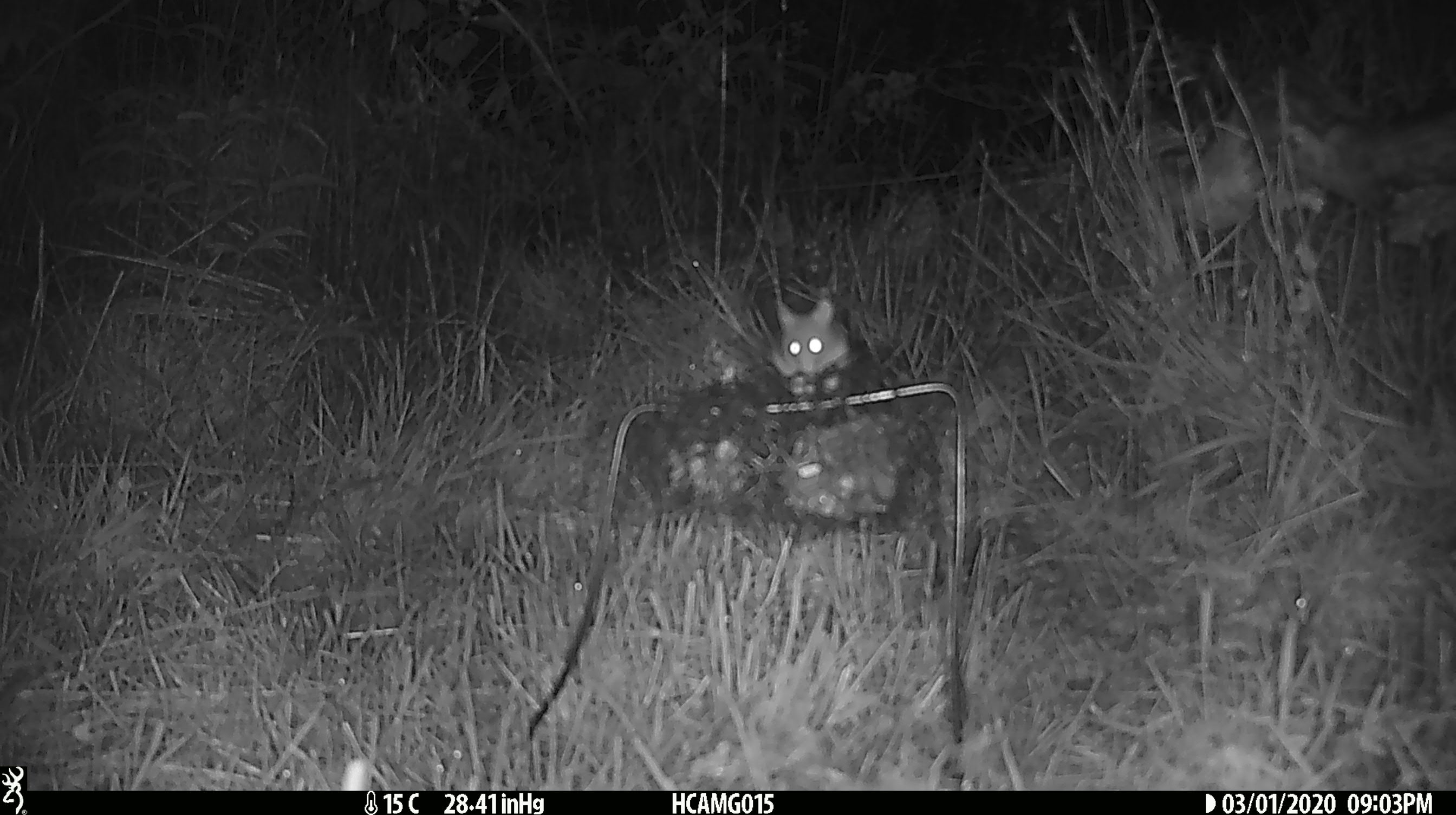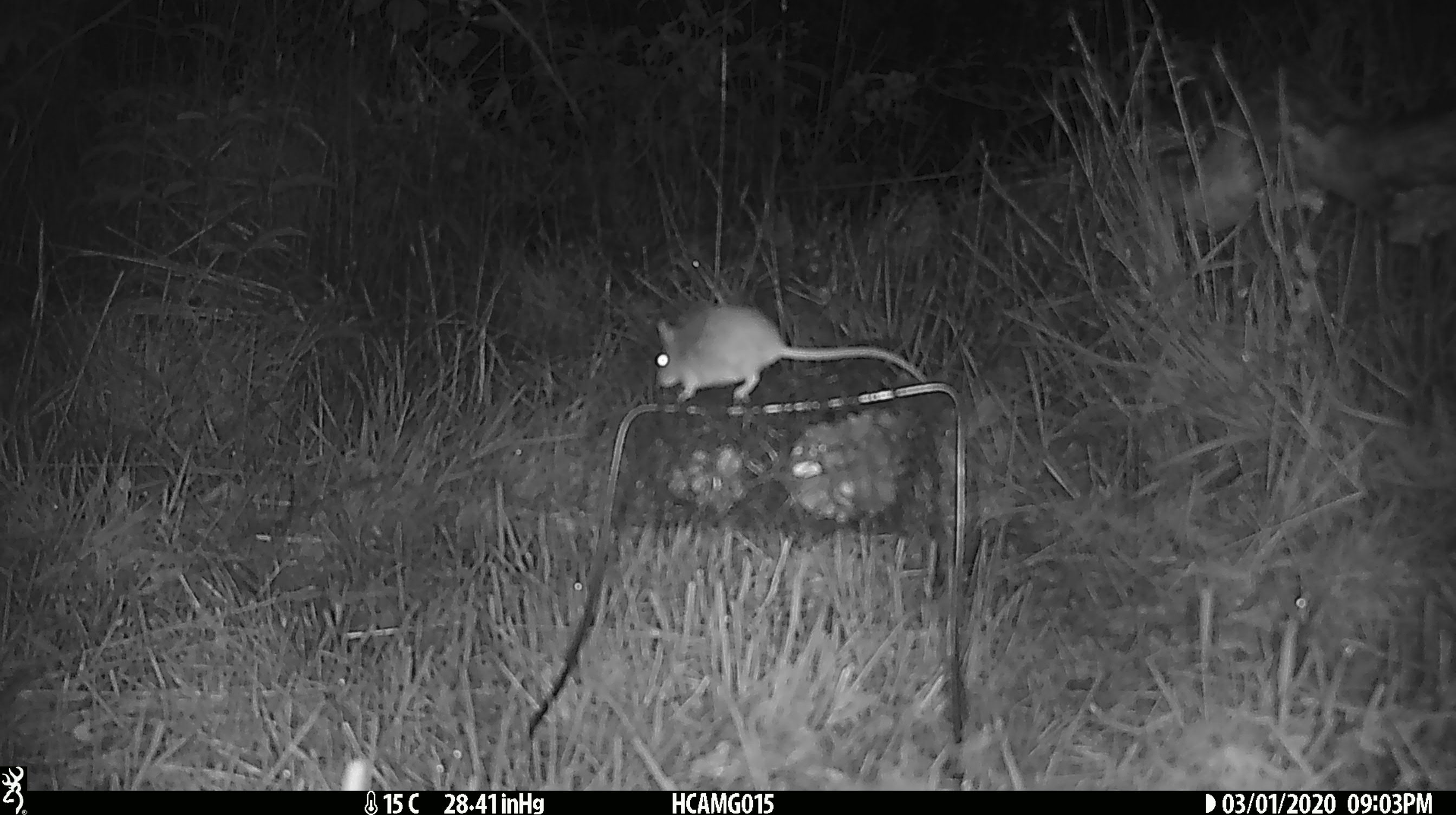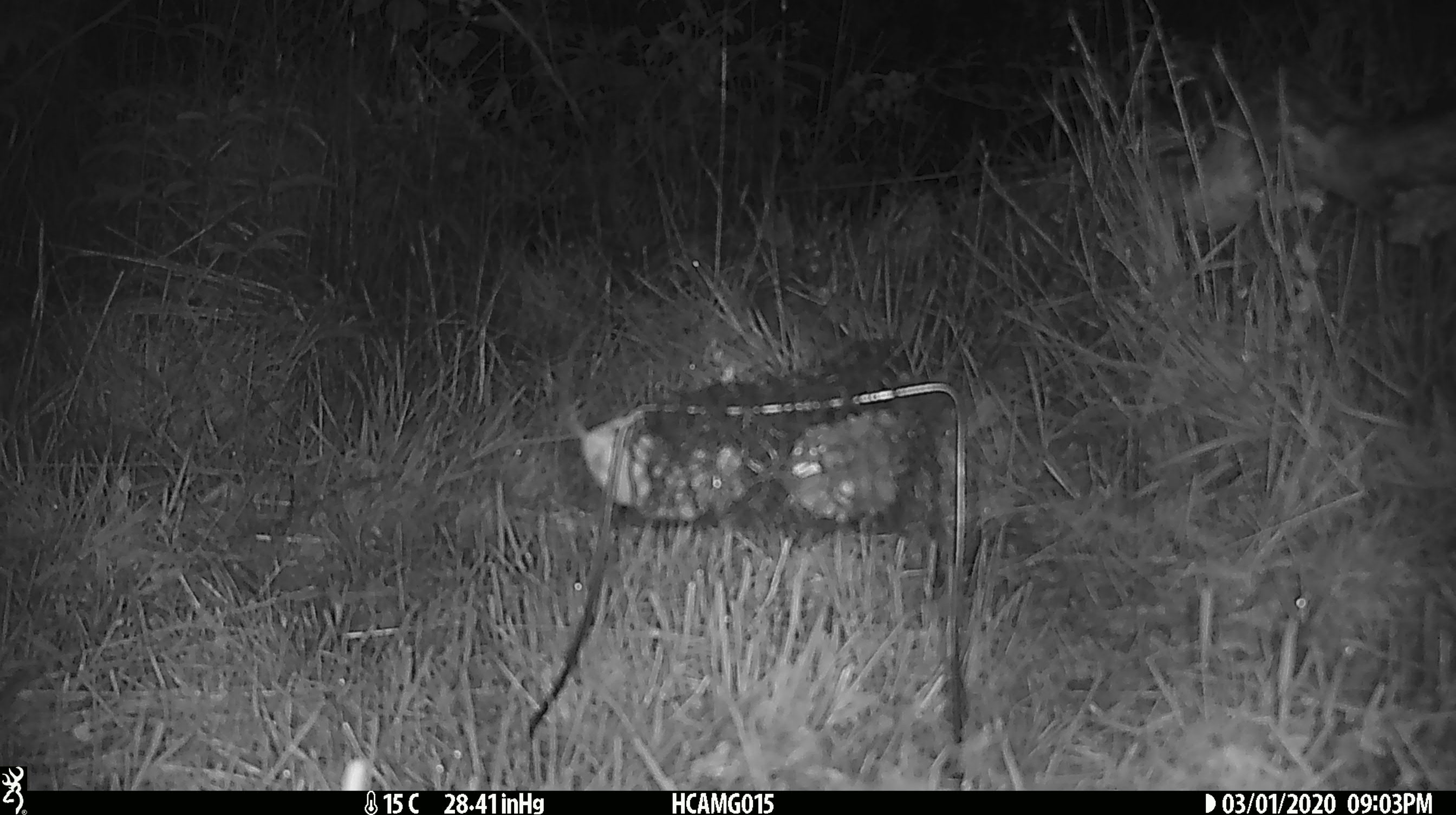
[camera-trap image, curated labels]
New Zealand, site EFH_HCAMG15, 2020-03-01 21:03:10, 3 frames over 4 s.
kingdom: Animalia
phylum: Chordata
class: Mammalia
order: Rodentia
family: Muridae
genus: Mus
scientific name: Mus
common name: mouse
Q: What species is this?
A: Mouse (Mus).